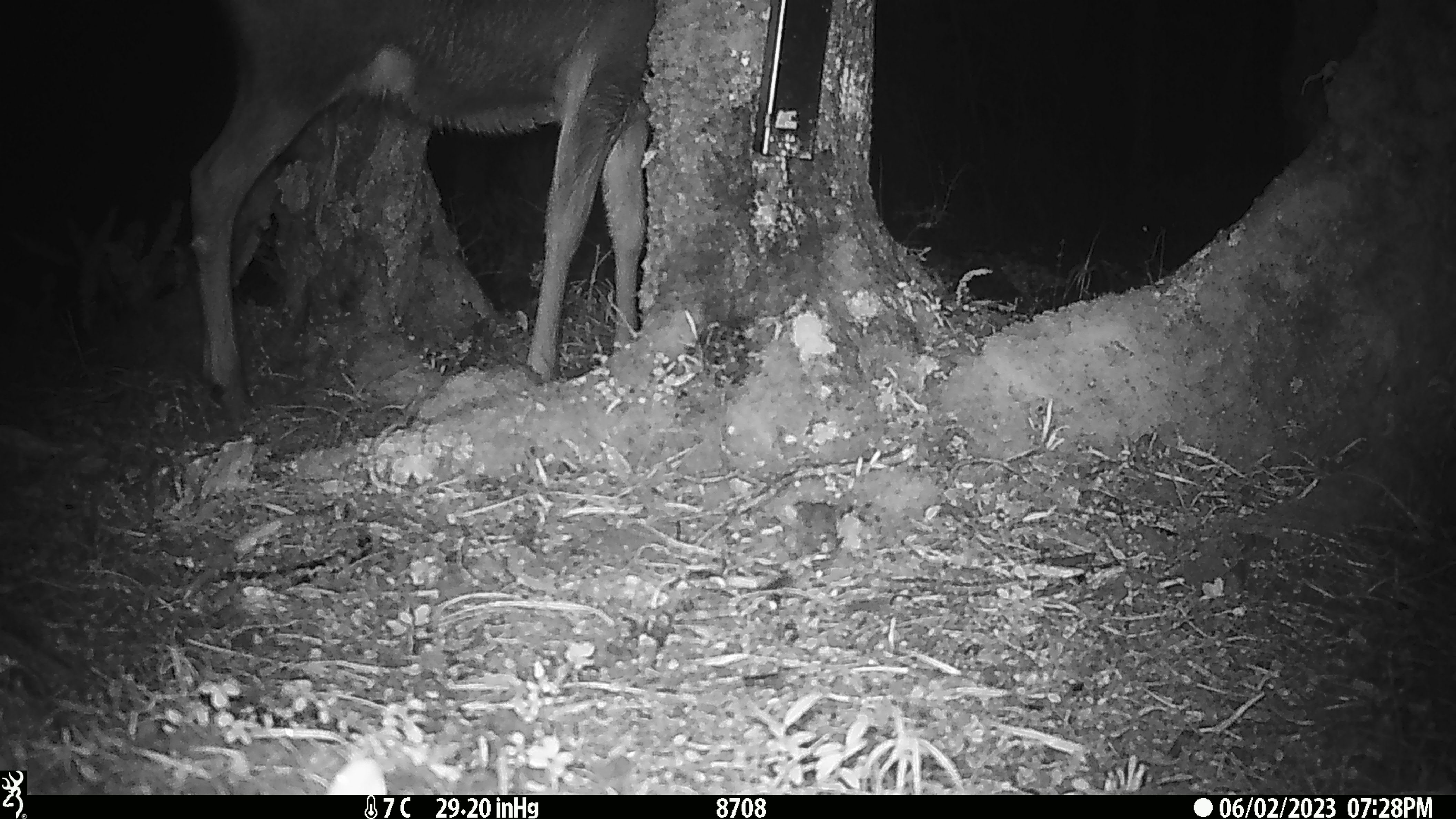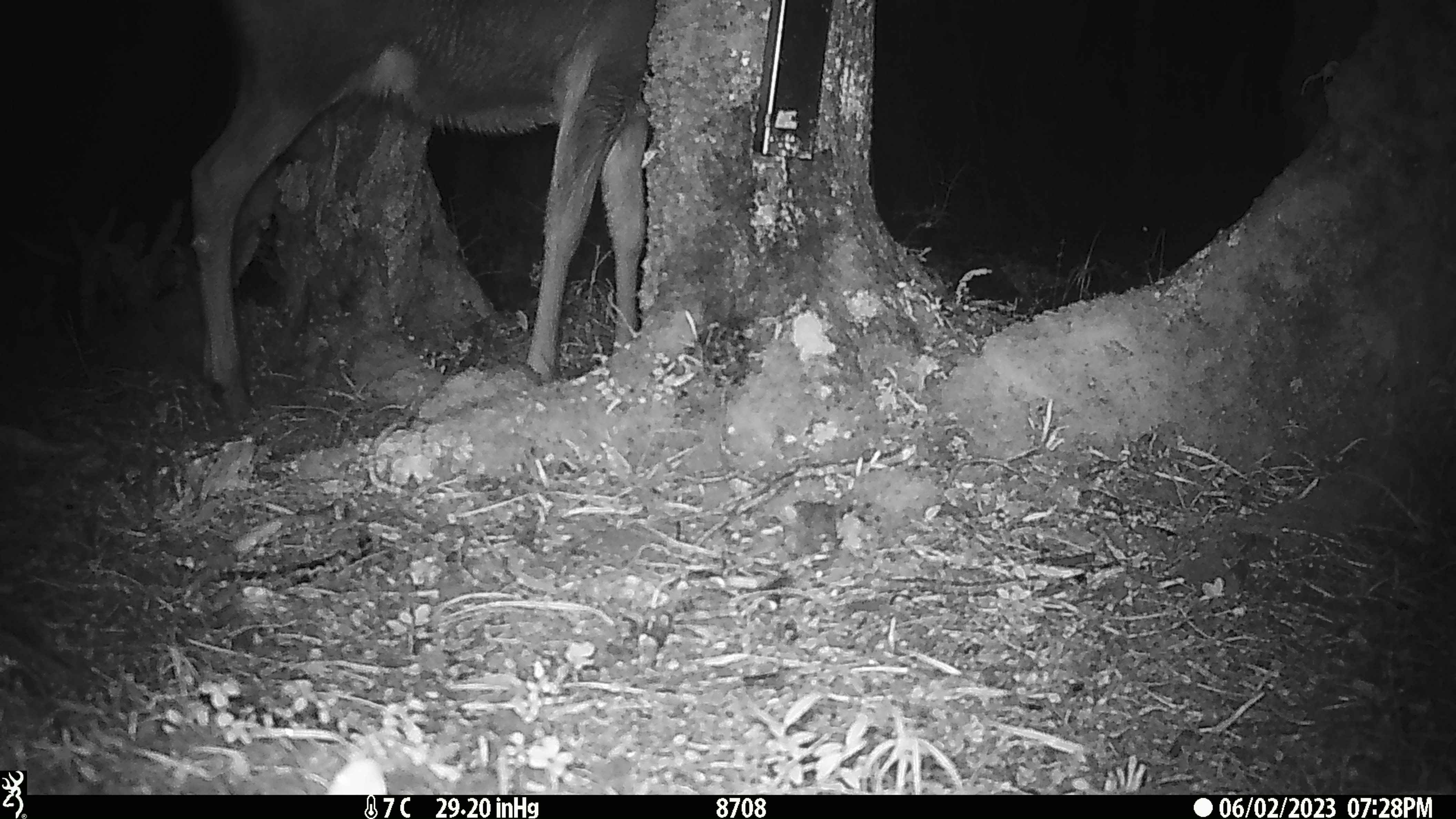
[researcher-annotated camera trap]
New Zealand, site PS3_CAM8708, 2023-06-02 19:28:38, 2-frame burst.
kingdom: Animalia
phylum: Chordata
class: Mammalia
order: Artiodactyla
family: Cervidae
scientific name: Cervidae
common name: deer